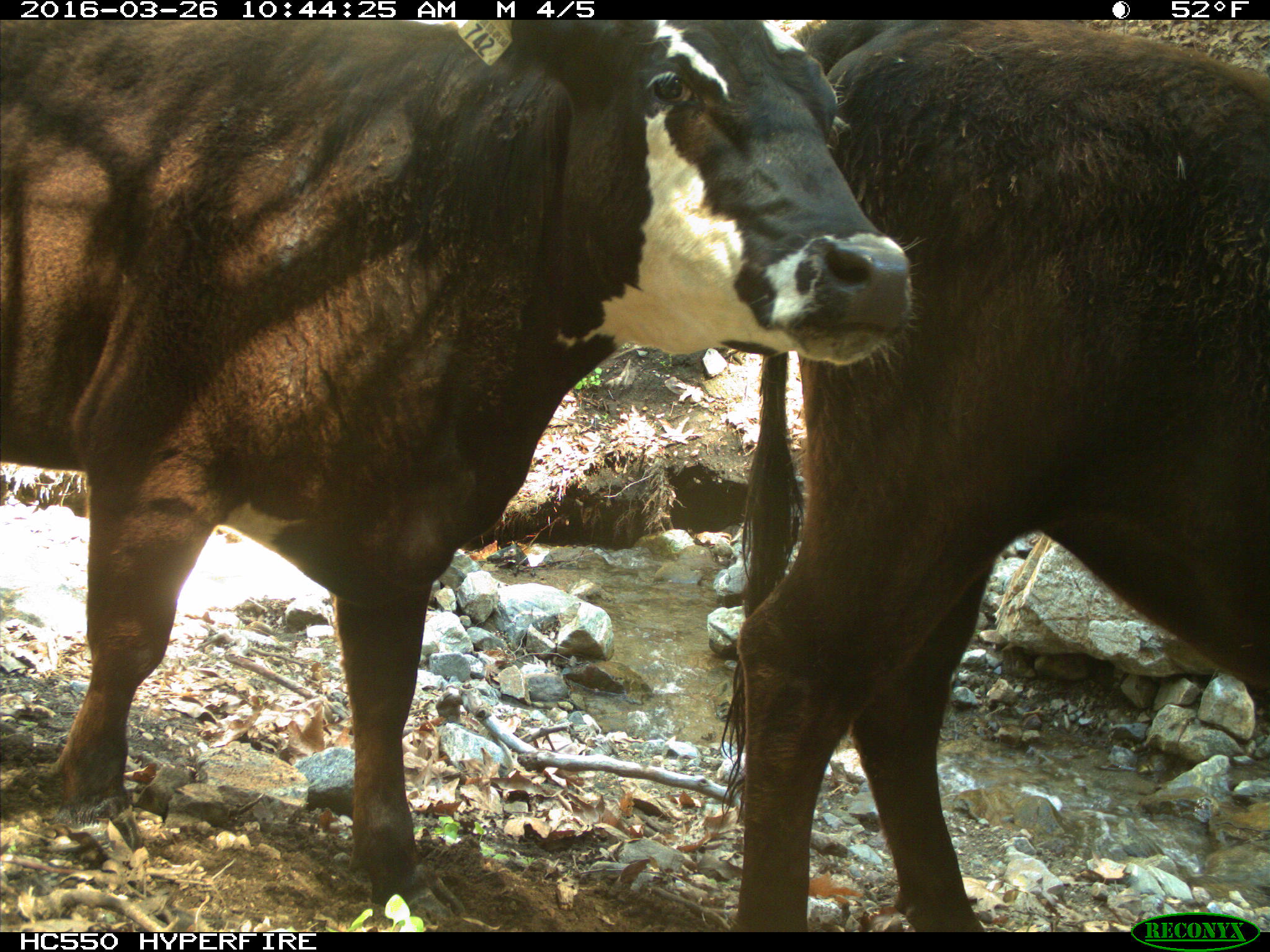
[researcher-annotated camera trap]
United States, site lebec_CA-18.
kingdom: Animalia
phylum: Chordata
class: Mammalia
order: Artiodactyla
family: Bovidae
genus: Bos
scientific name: Bos taurus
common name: domestic cow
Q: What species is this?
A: Bos taurus (domestic cow).